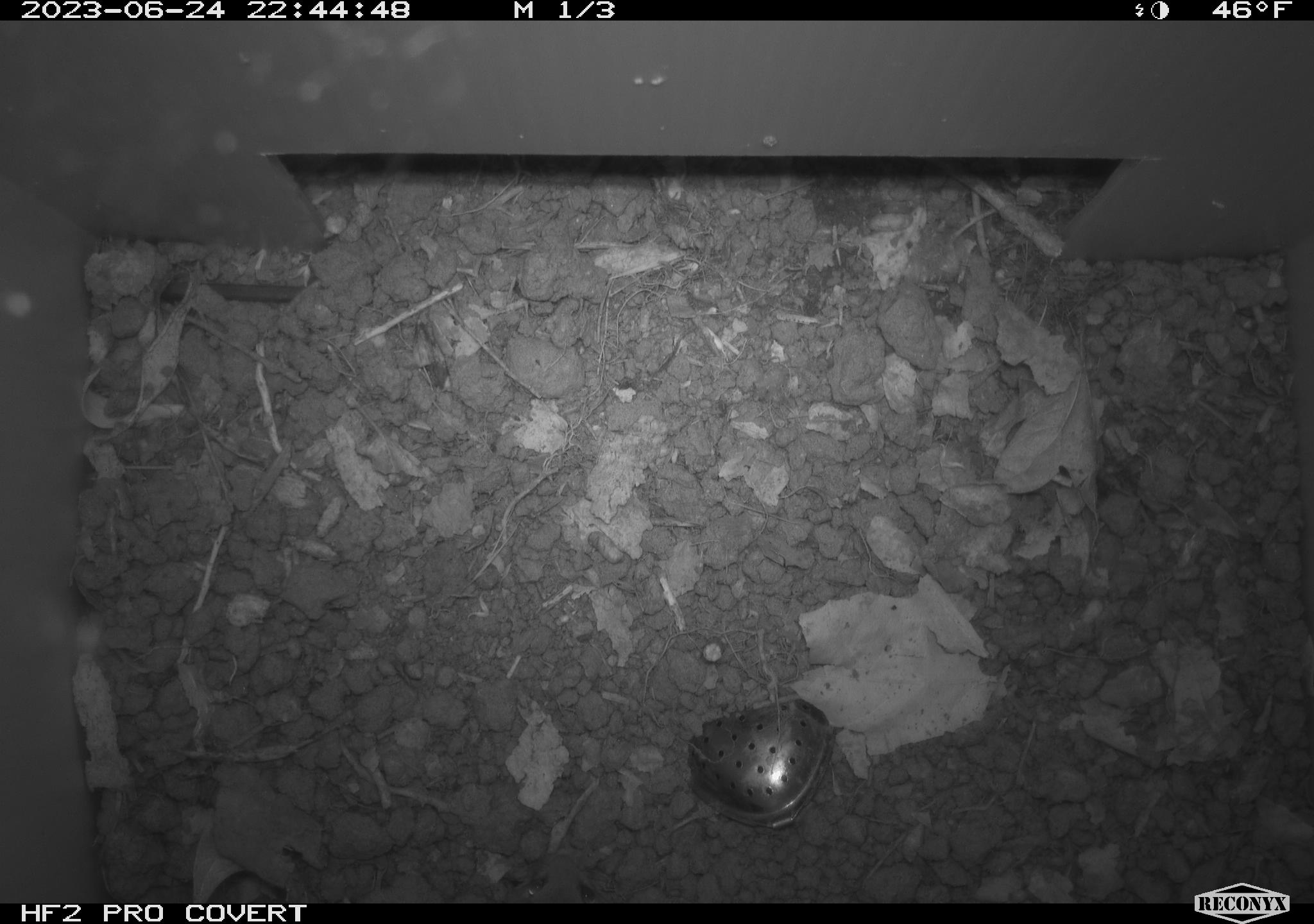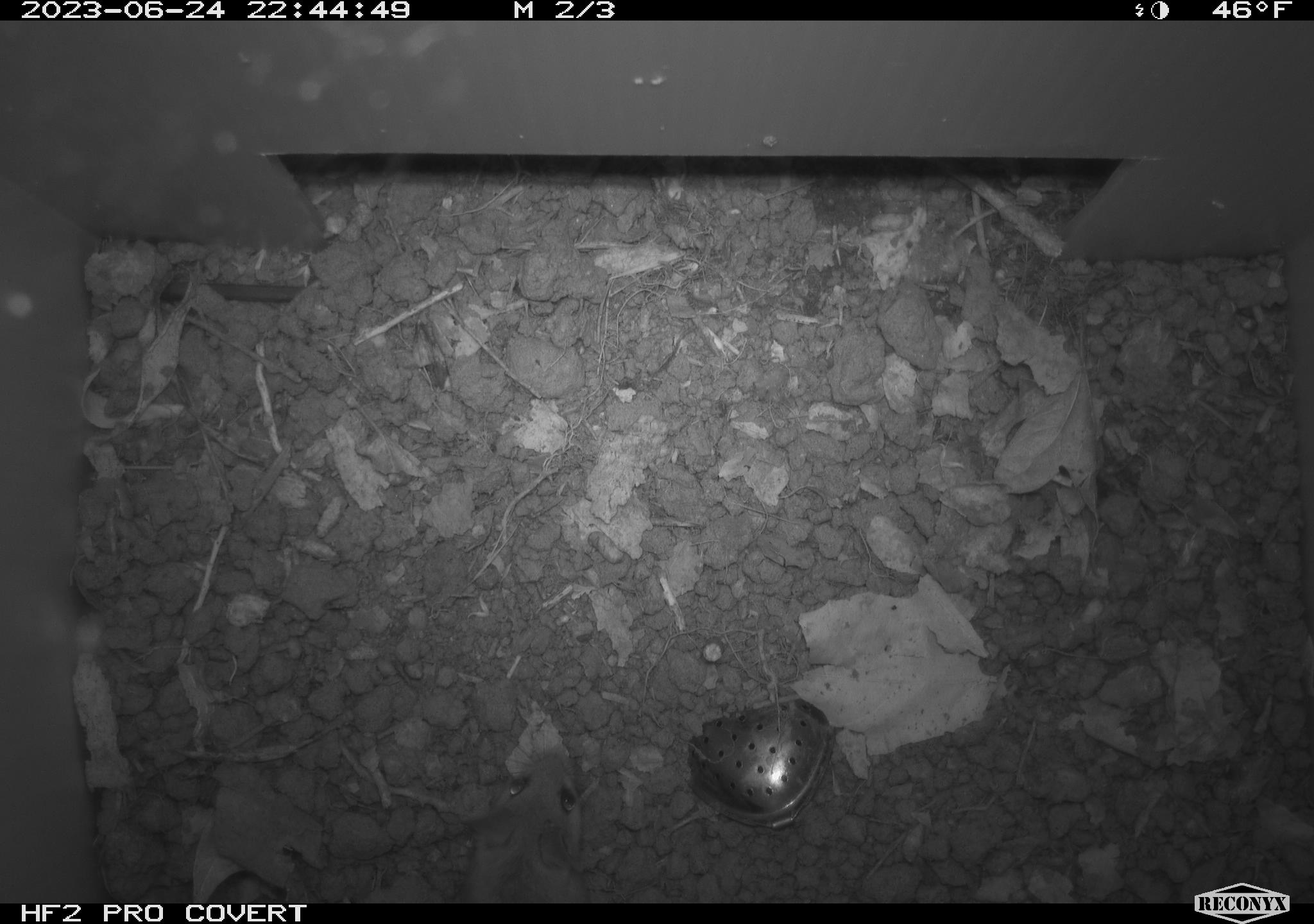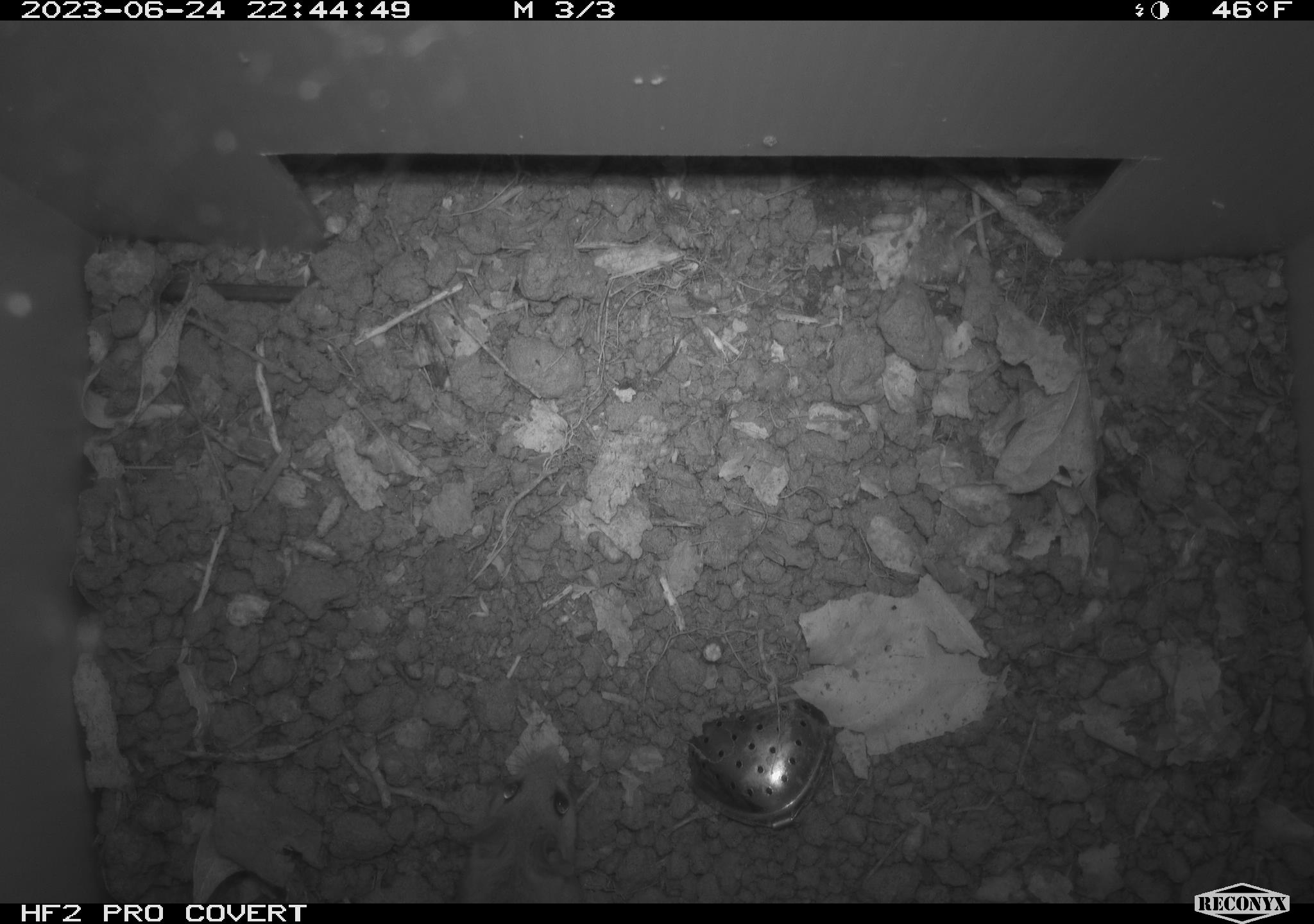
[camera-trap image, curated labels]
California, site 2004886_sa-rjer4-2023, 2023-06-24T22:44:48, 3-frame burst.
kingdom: Animalia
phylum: Chordata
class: Mammalia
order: Rodentia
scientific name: Rodentia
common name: mouse species